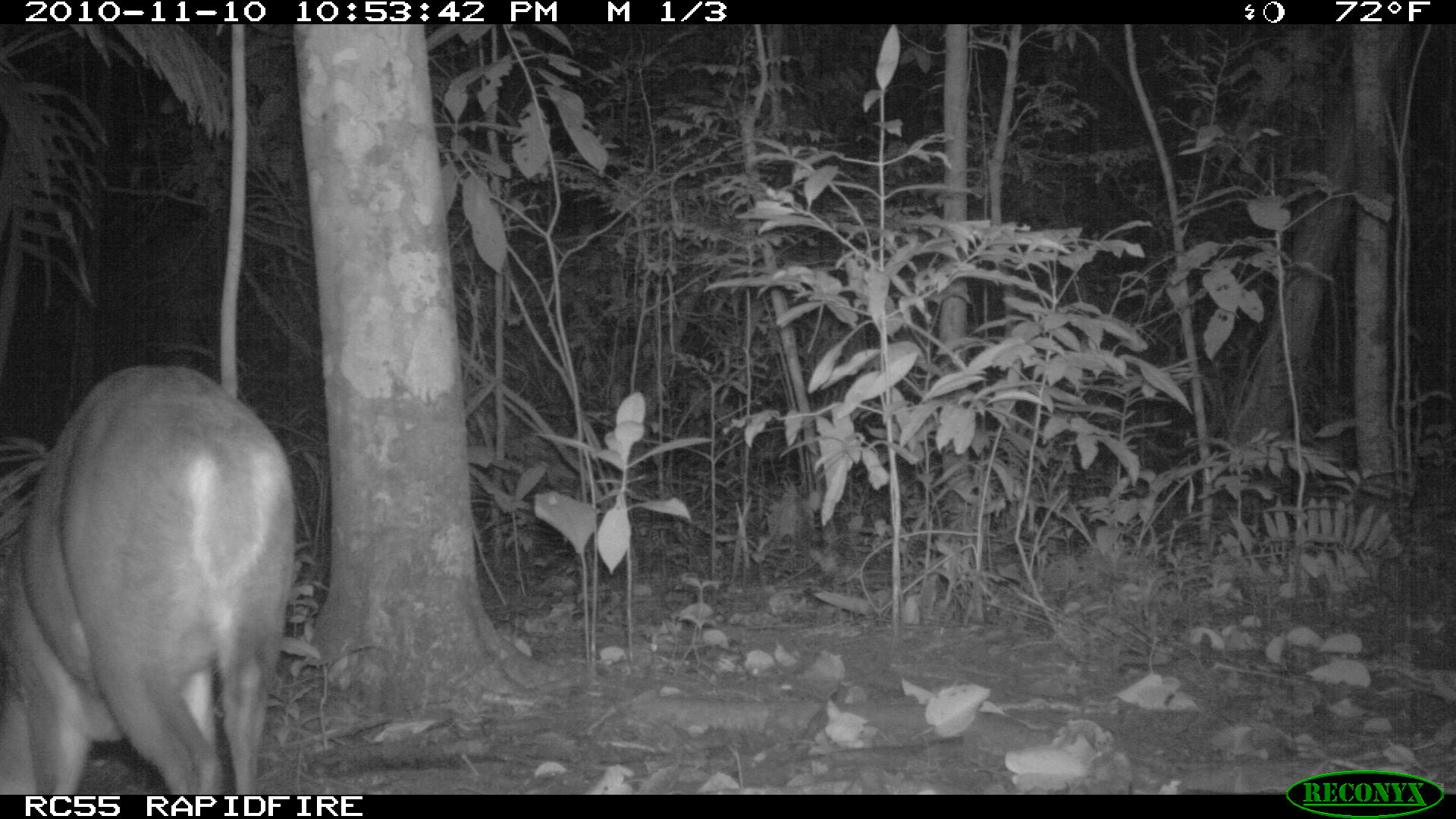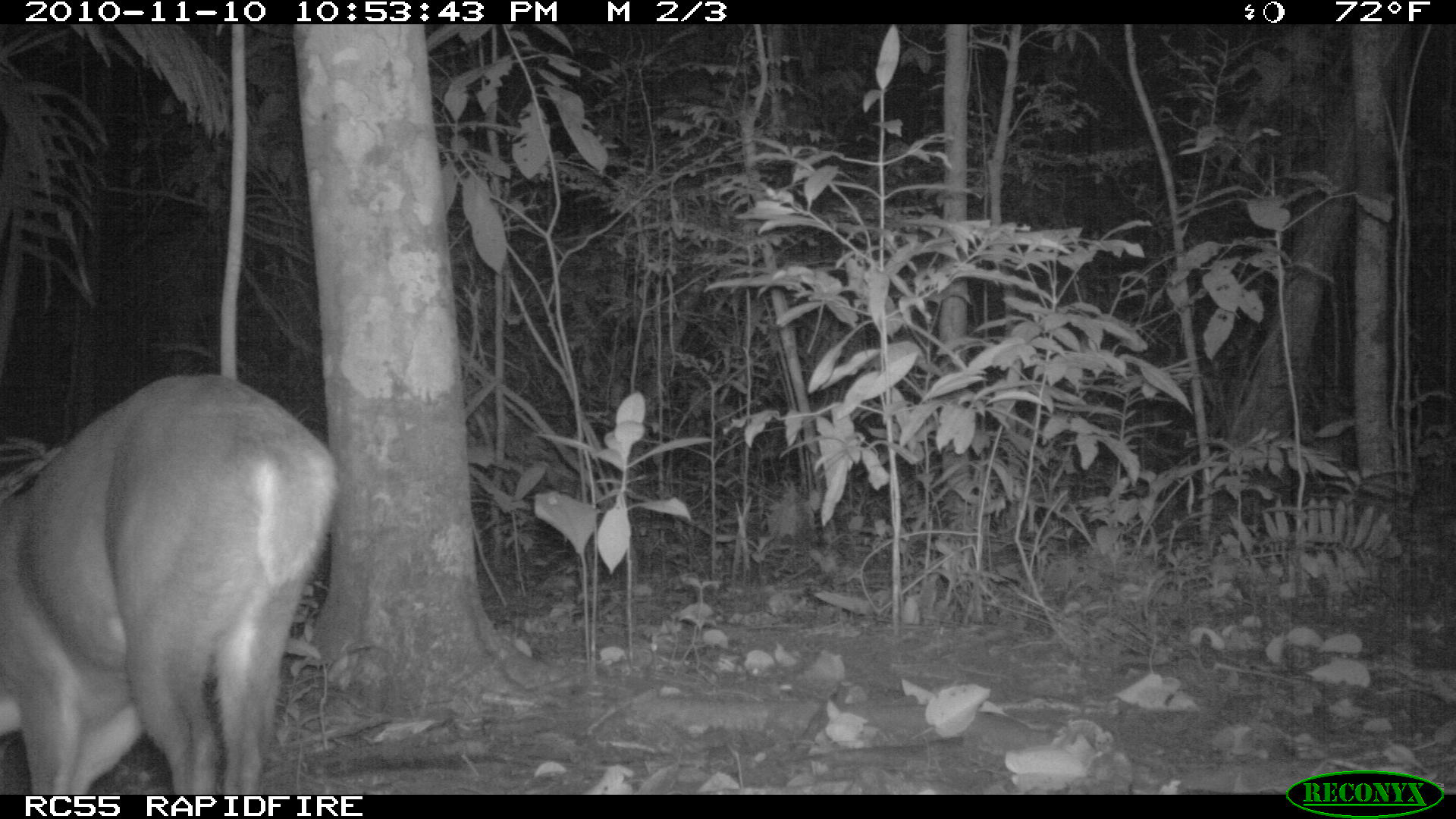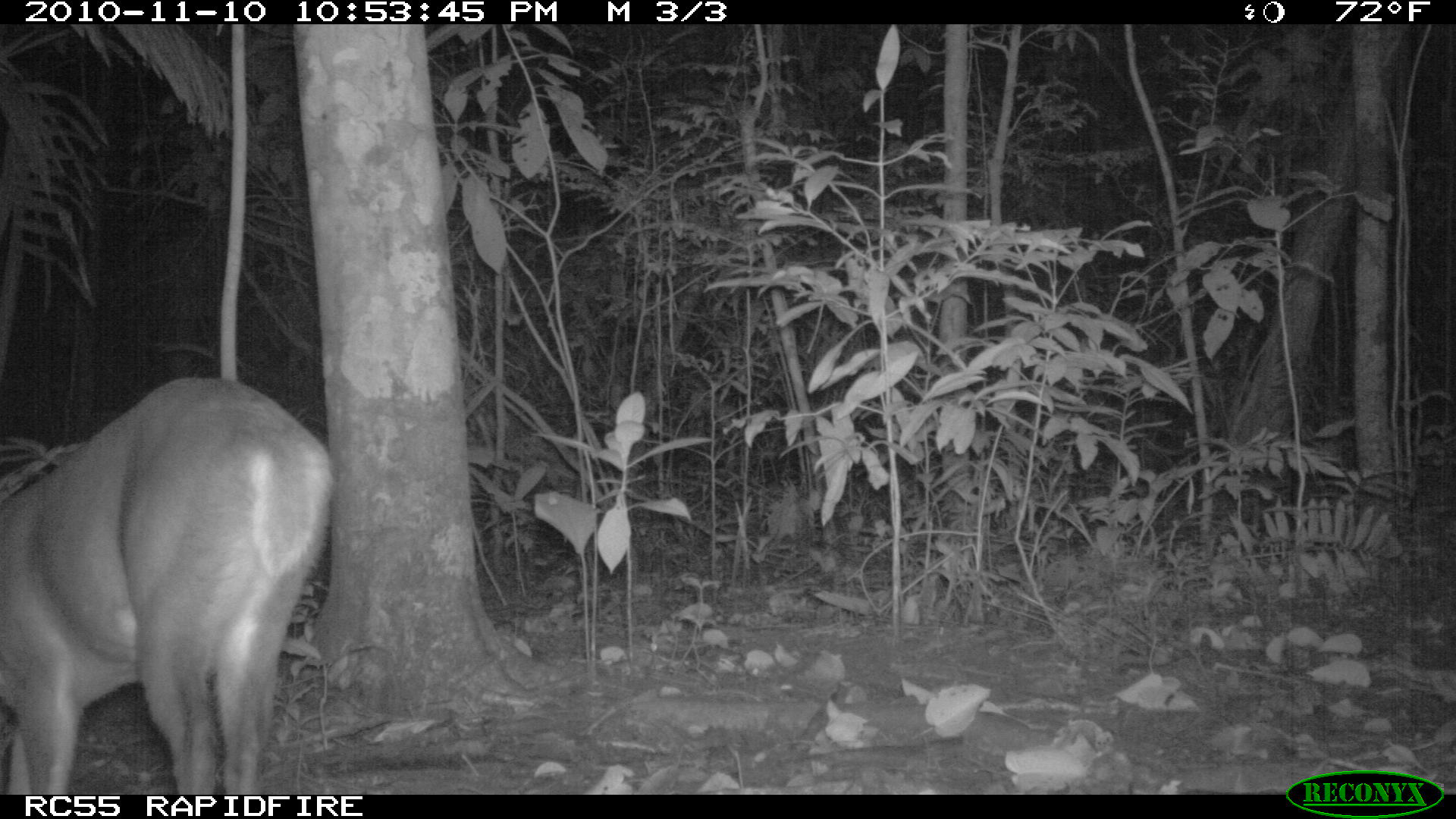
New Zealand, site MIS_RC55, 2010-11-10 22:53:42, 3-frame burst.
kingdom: Animalia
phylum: Chordata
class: Mammalia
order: Artiodactyla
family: Cervidae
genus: Odocoileus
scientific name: Odocoileus virginianus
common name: white-tailed deer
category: white tailed deer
White tailed deer (white-tailed deer) (Odocoileus virginianus).